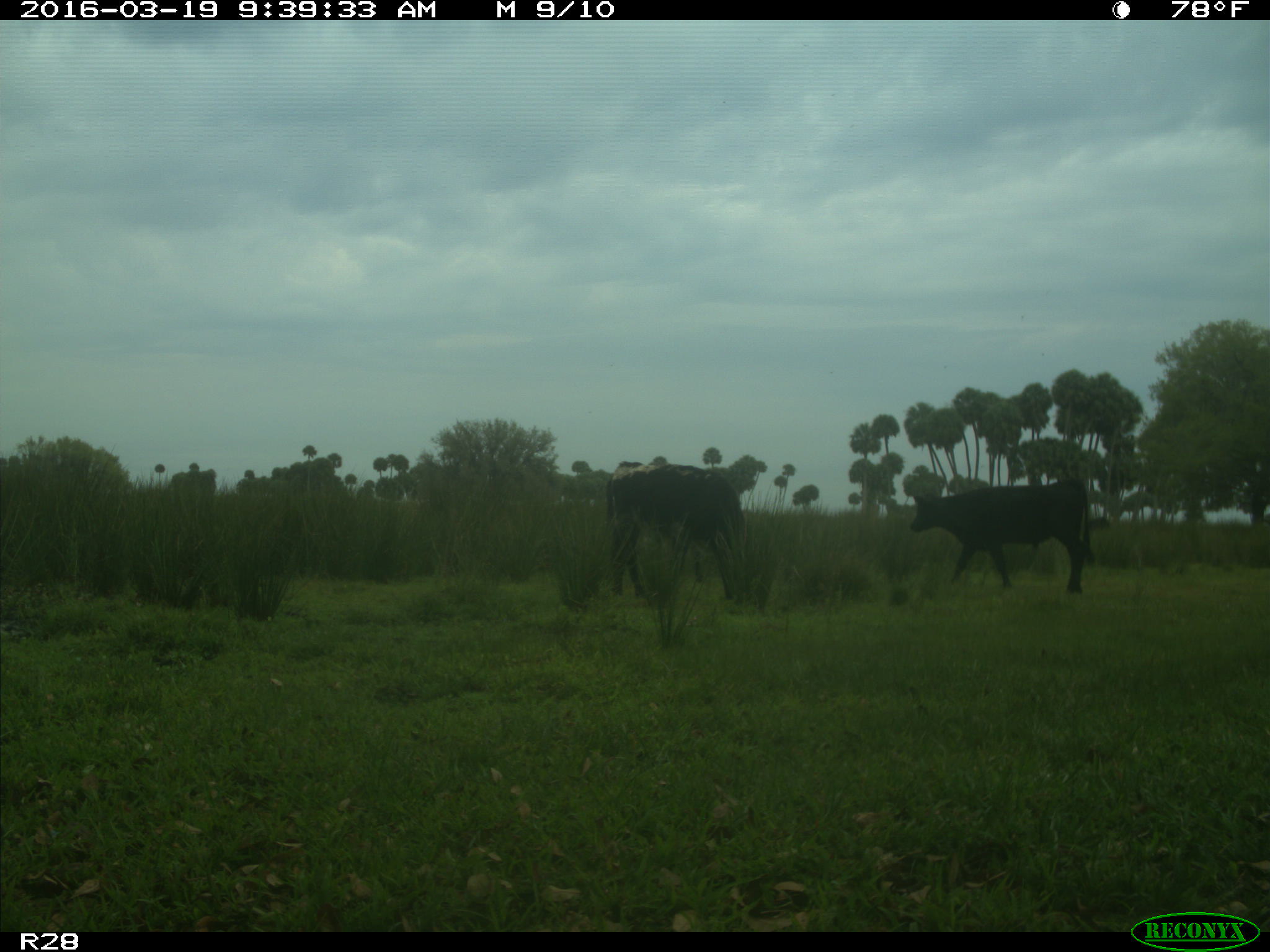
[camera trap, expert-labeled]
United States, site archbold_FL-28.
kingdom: Animalia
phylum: Chordata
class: Mammalia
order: Artiodactyla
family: Bovidae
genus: Bos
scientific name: Bos taurus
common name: domestic cow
Bos taurus (domestic cow).